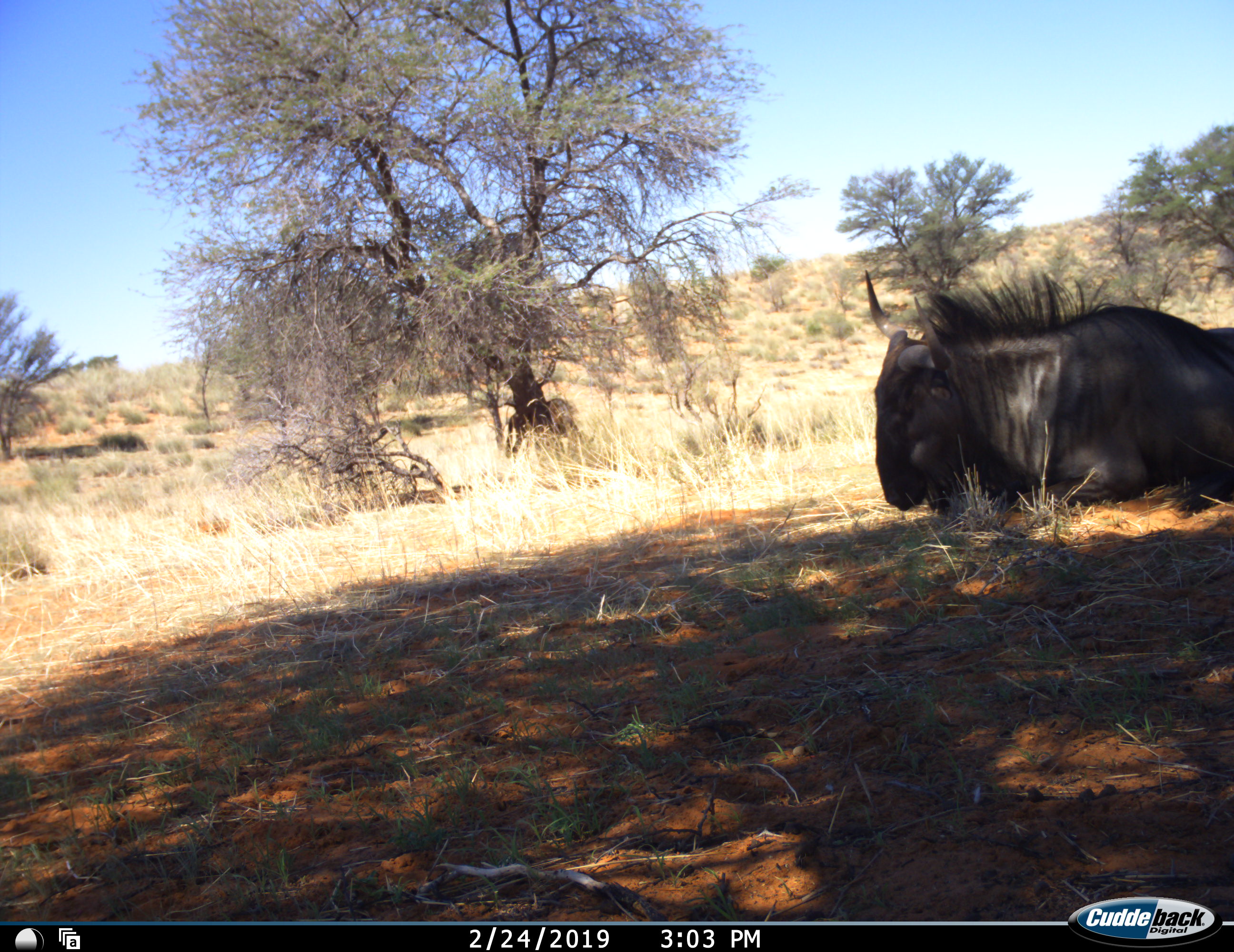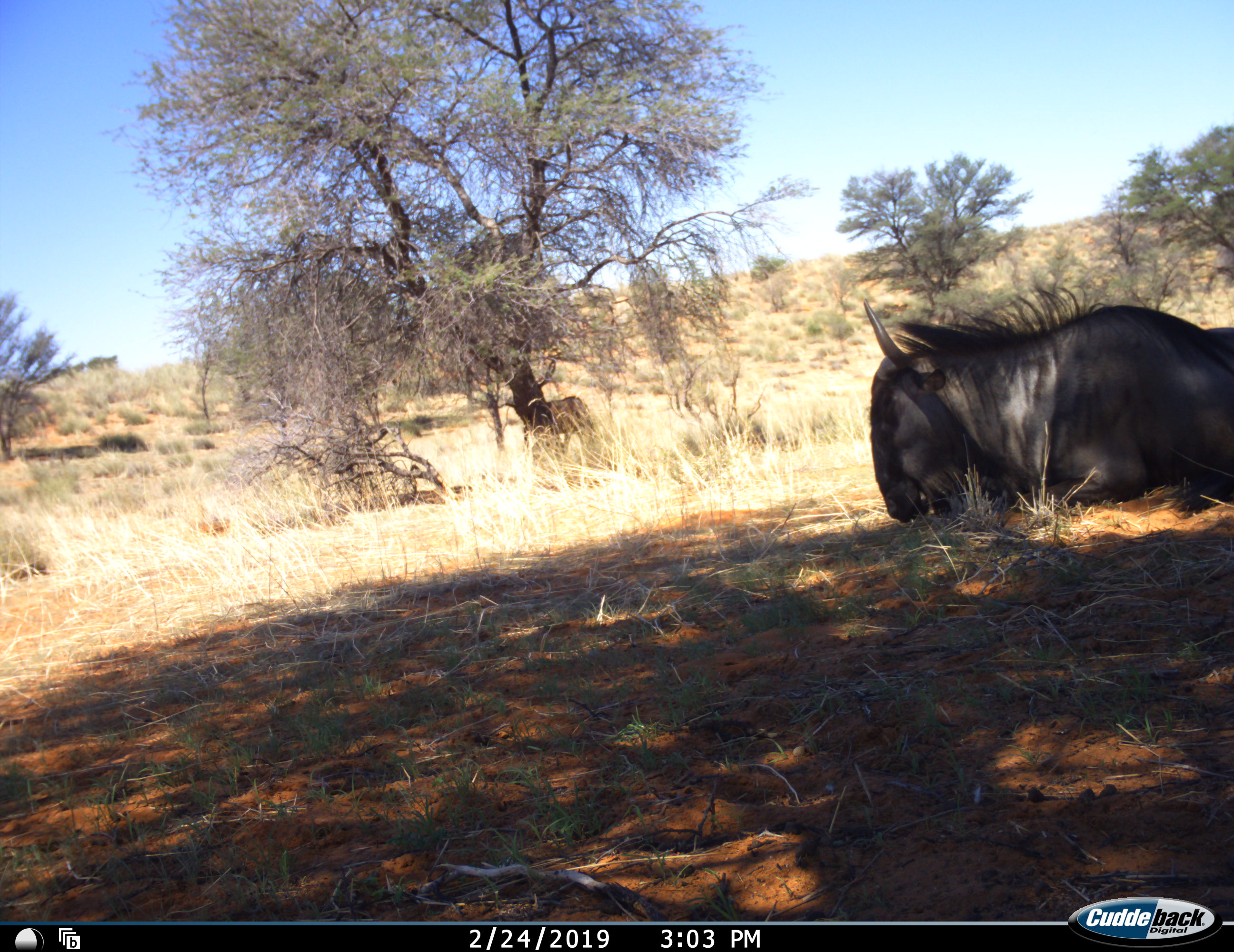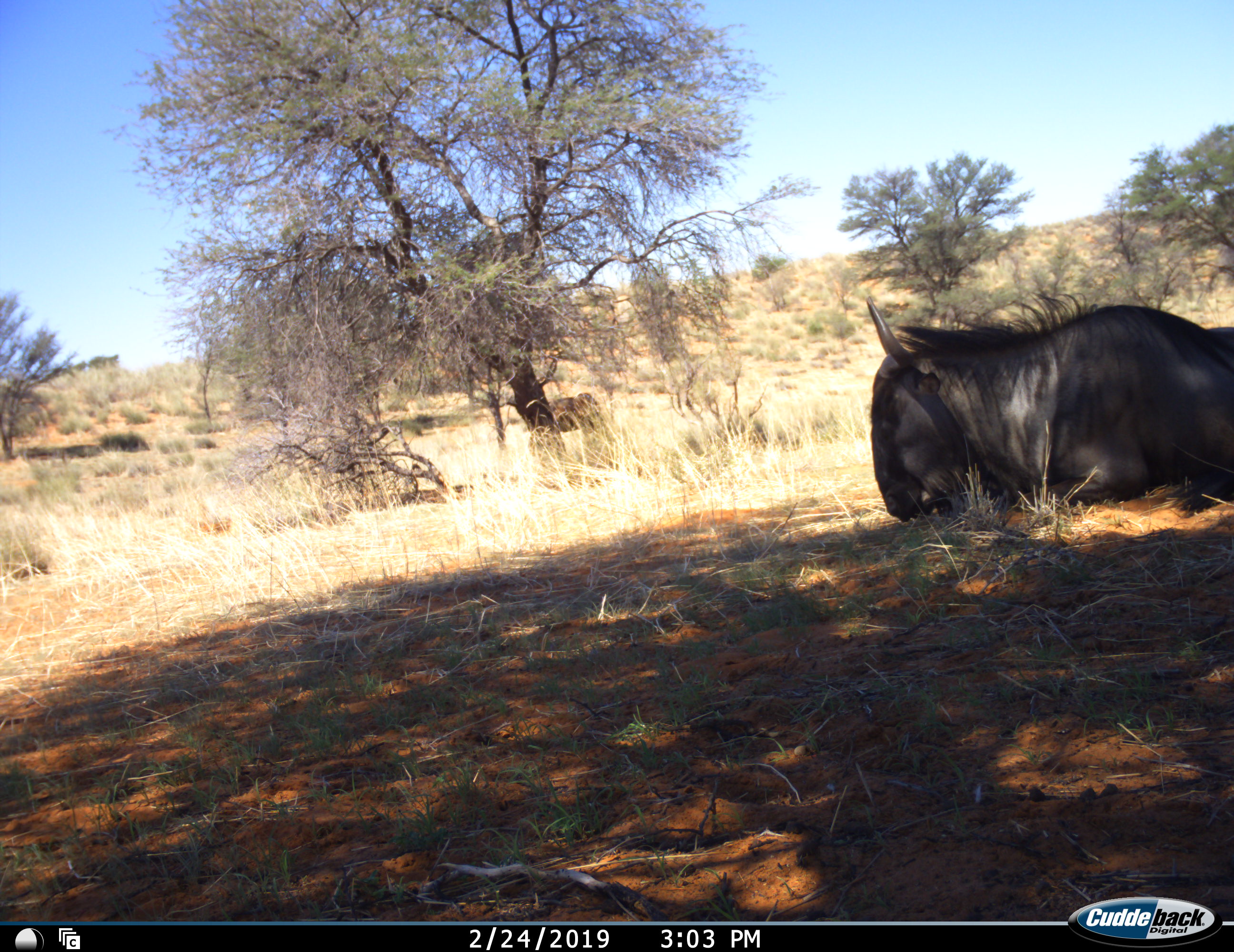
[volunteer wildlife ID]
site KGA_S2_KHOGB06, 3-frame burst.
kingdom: Animalia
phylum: Chordata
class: Mammalia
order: Artiodactyla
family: Bovidae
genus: Connochaetes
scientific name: Connochaetes taurinus taurinus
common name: blue wildebeest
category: wildebeestblue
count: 2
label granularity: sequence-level